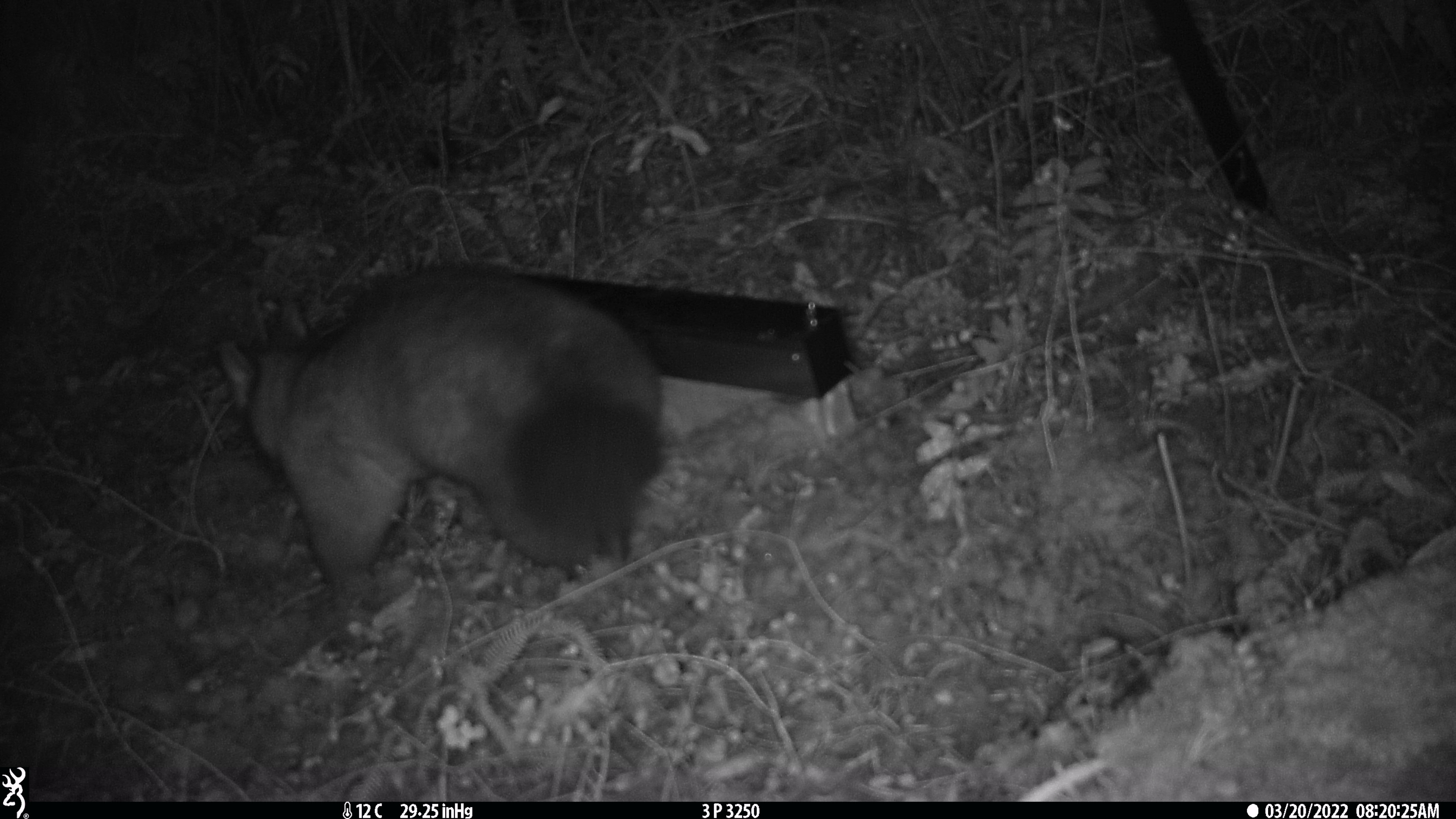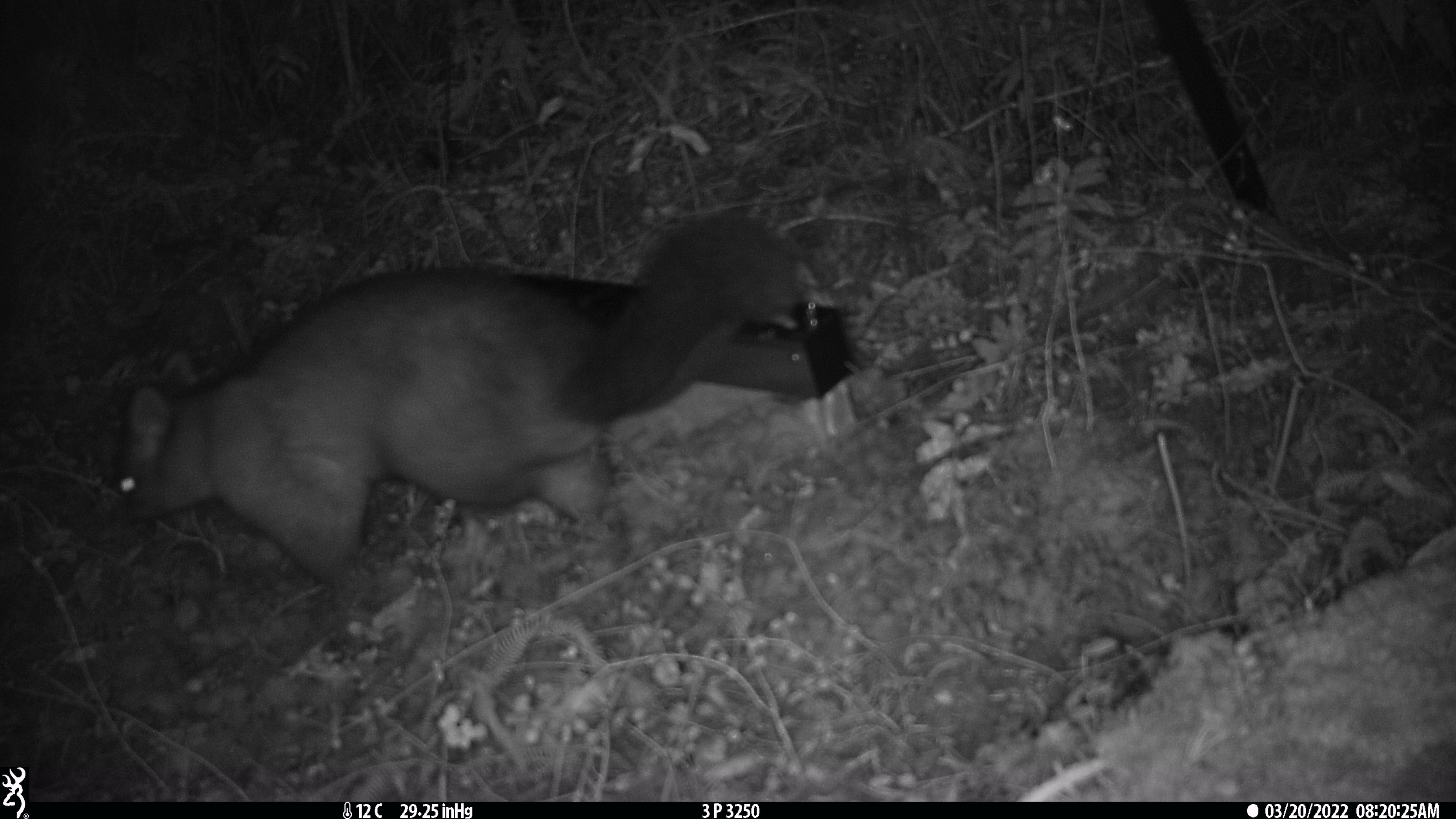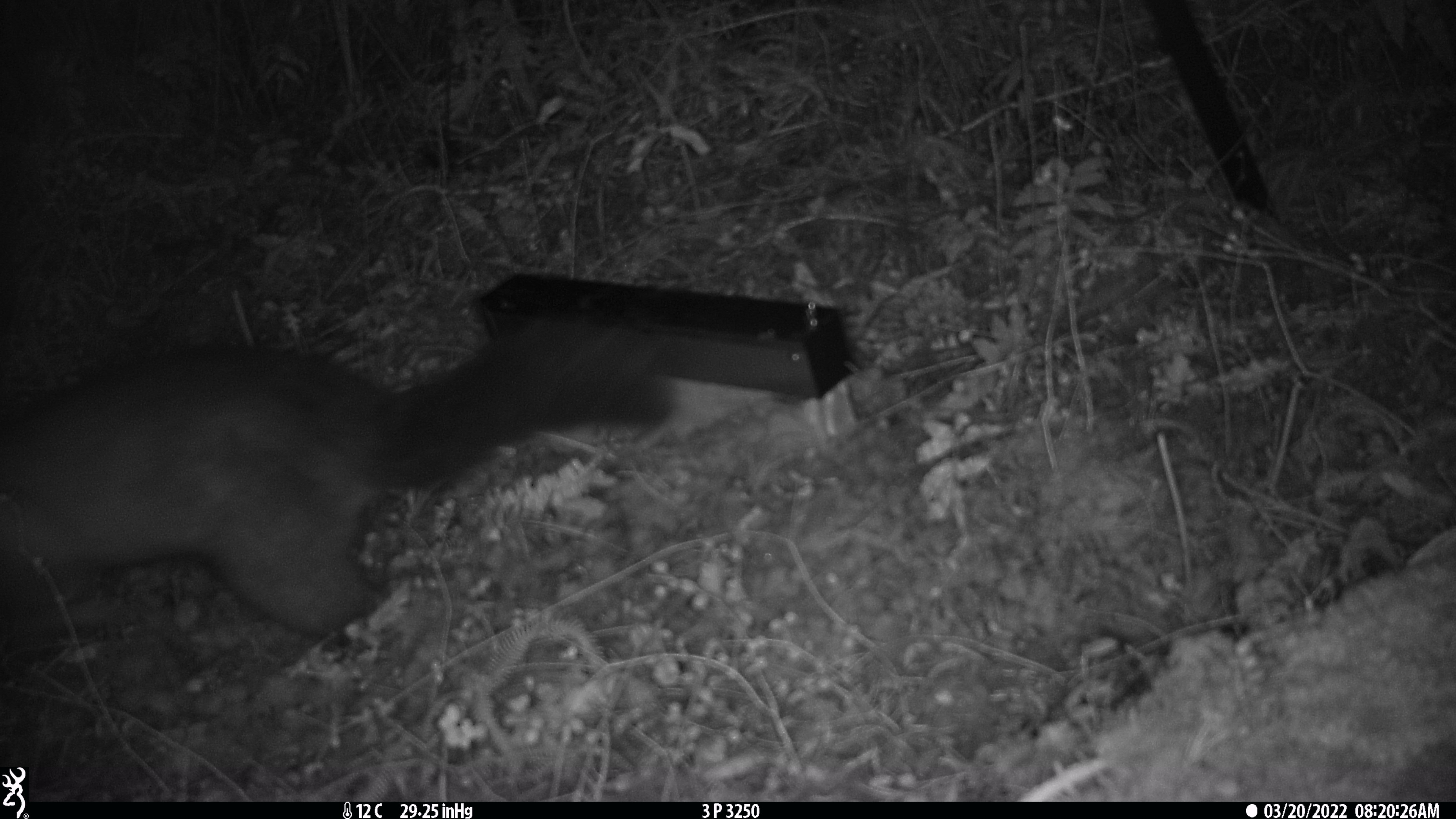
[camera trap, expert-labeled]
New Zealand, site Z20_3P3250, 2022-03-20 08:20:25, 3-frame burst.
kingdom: Animalia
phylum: Chordata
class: Mammalia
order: Diprotodontia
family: Phalangeridae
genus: Trichosurus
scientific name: Trichosurus vulpecula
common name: common brushtail possum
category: possum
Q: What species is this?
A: Possum (common brushtail possum) (Trichosurus vulpecula).